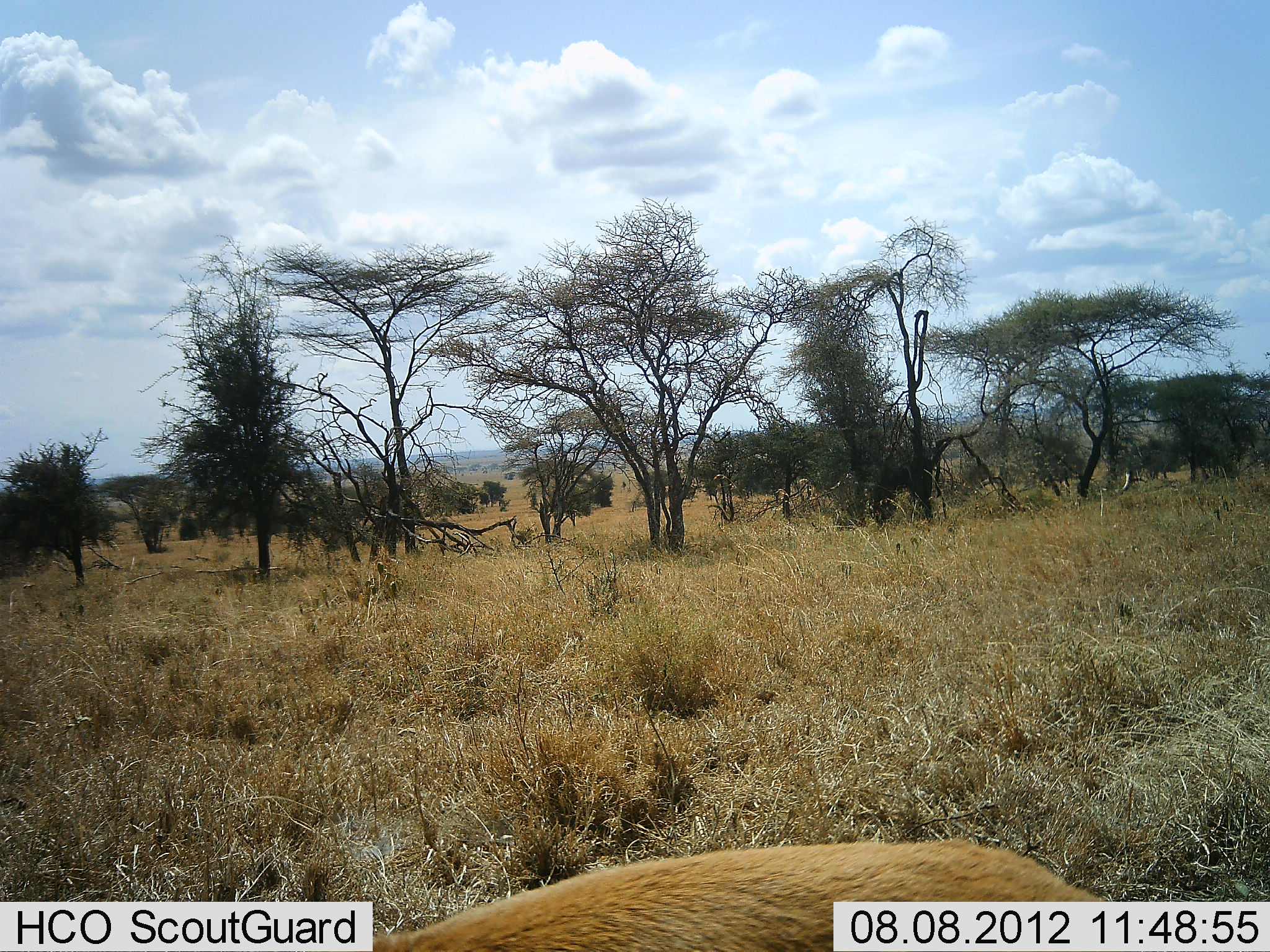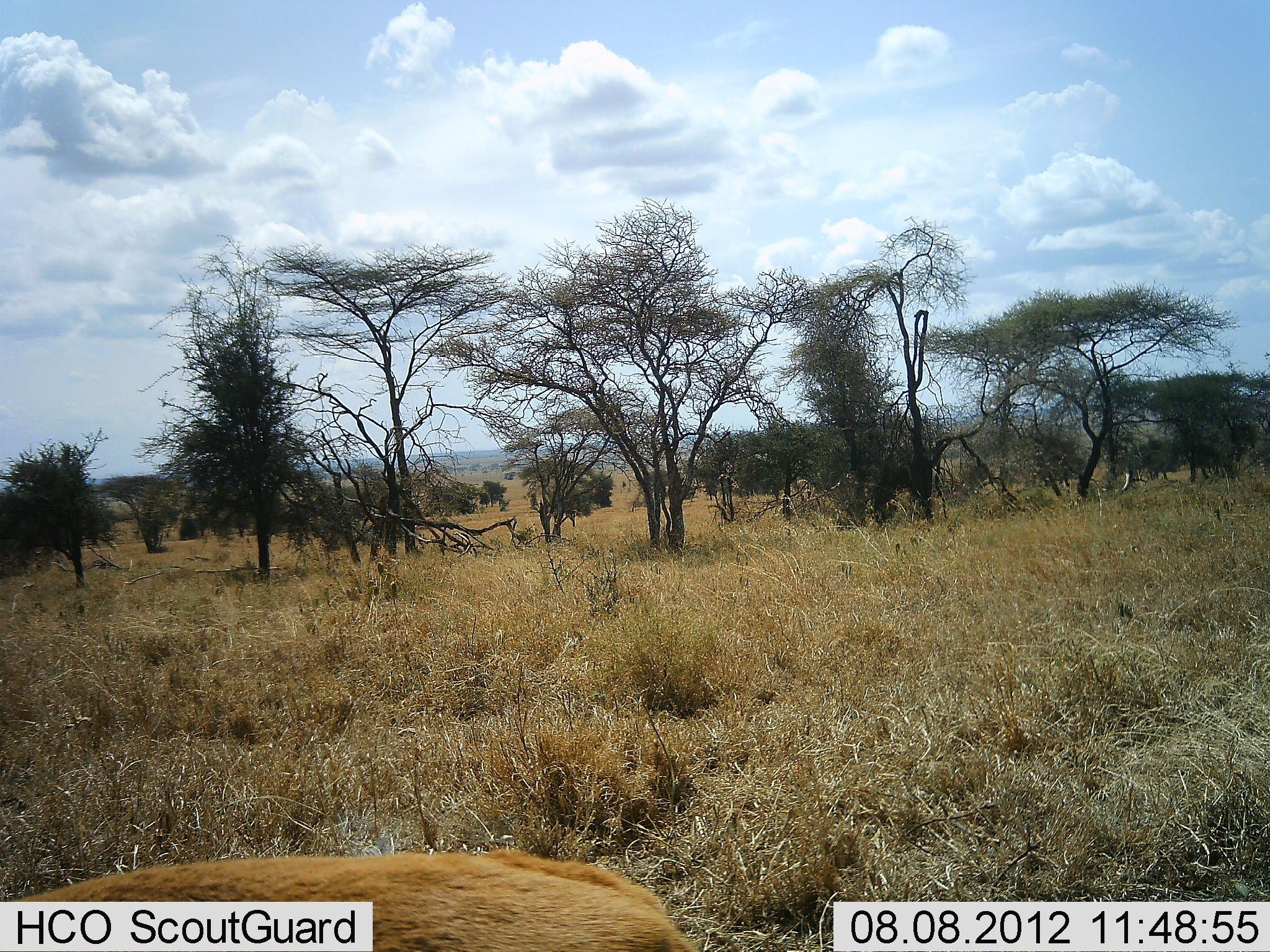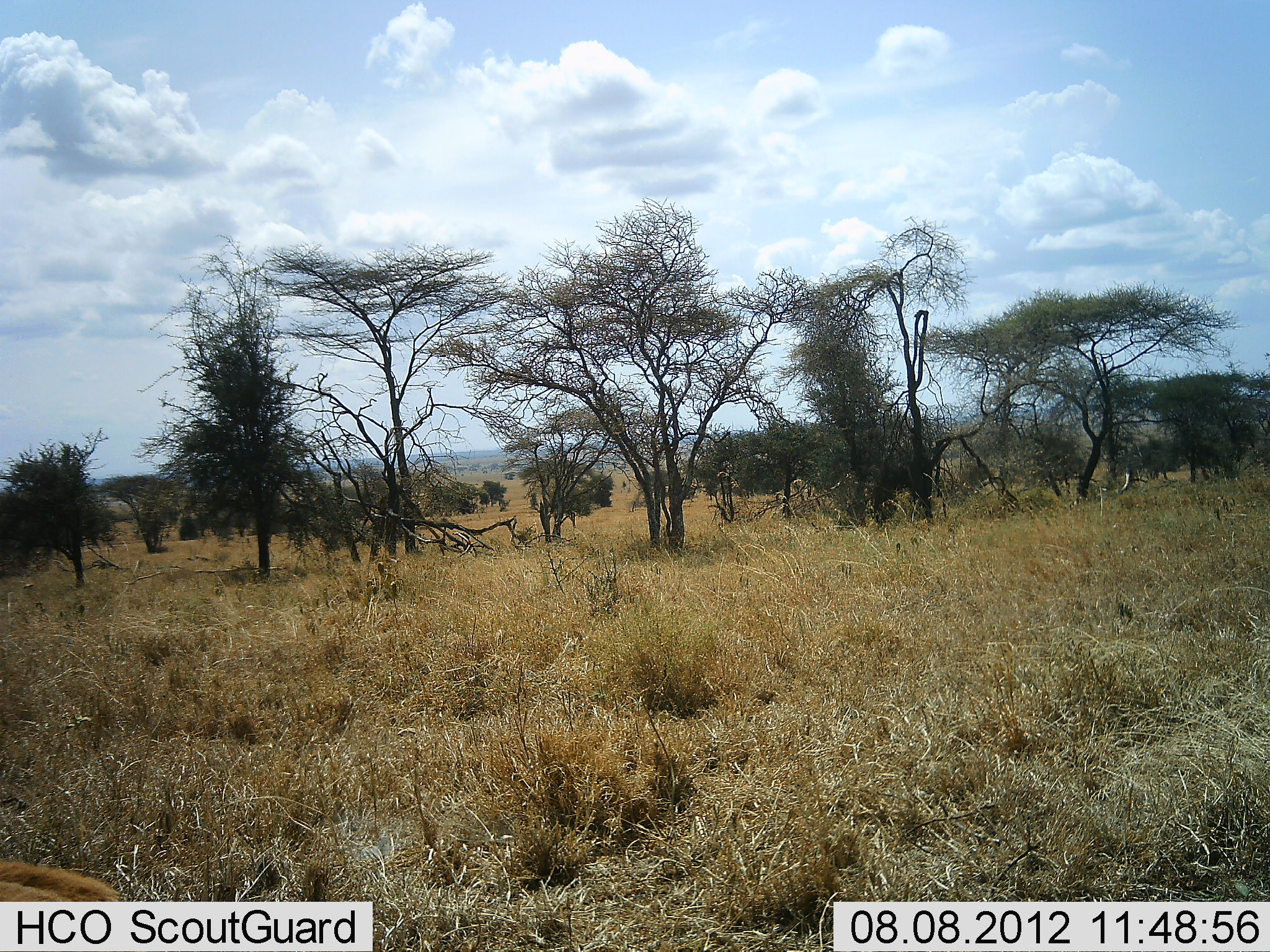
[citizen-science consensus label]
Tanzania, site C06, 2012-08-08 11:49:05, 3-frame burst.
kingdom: Animalia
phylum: Chordata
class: Mammalia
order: Carnivora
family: Felidae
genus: Panthera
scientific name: Panthera leo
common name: lion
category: lionfemale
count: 1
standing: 0%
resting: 0%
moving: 100%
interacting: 0%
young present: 0%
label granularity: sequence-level